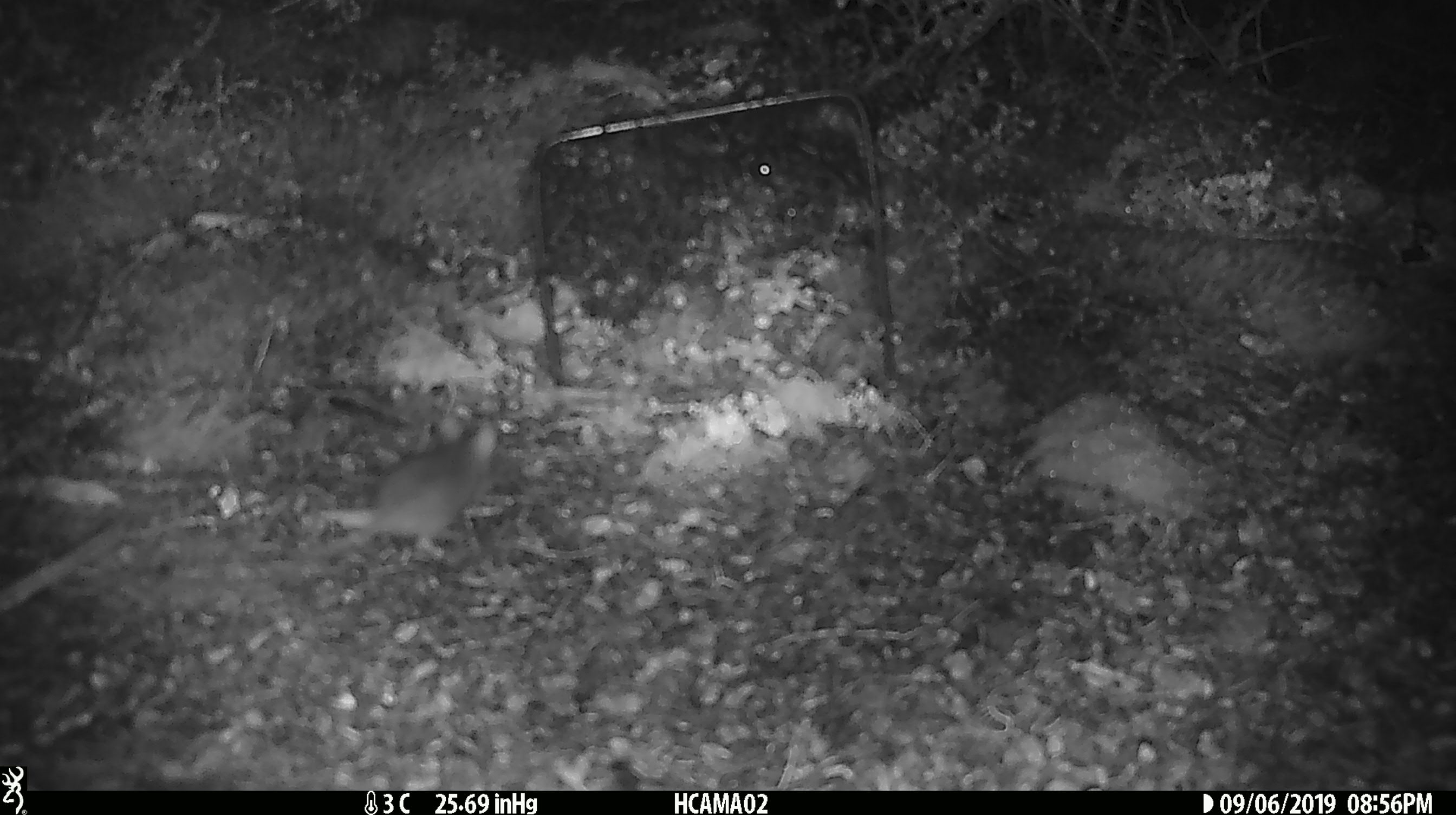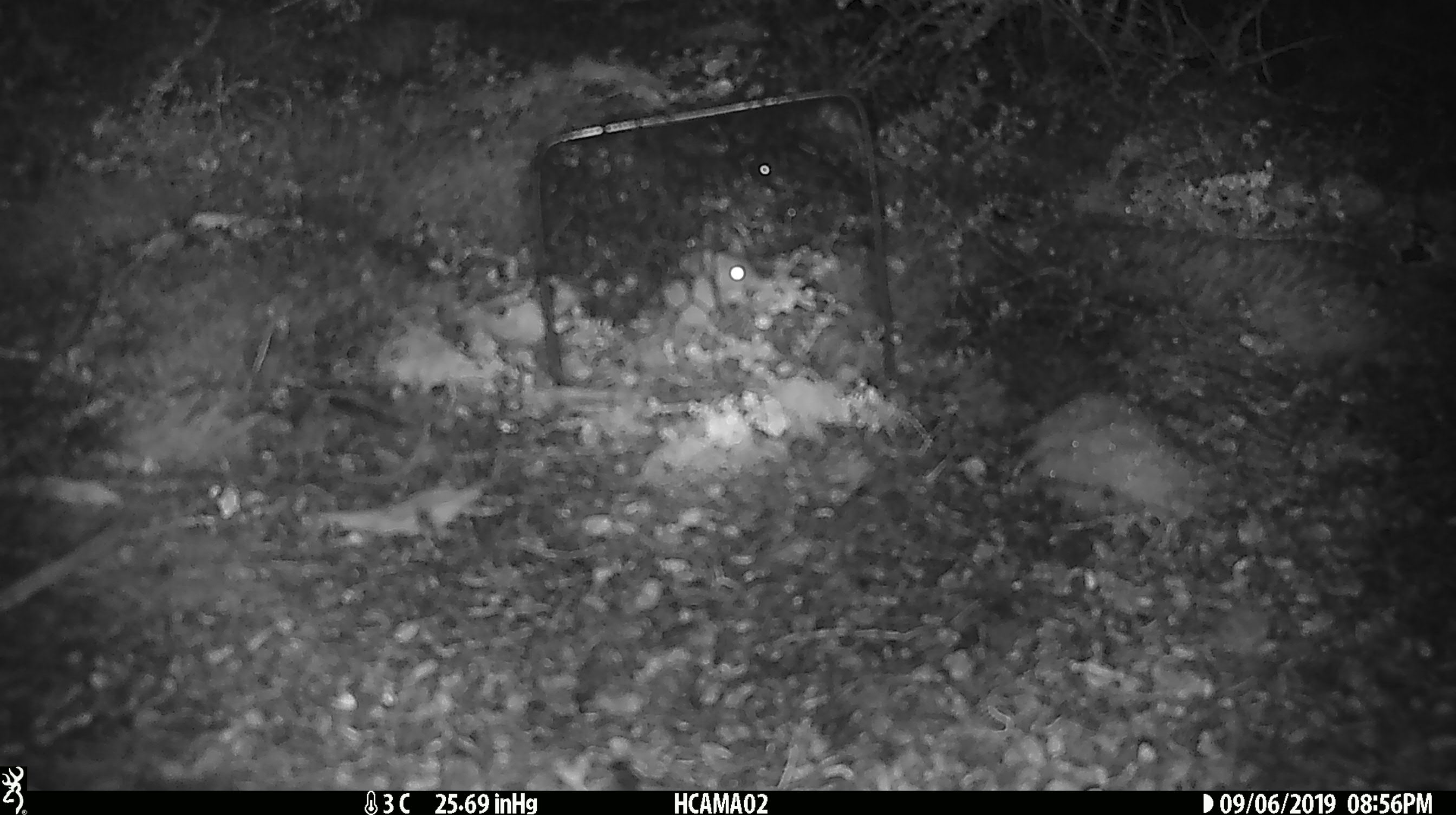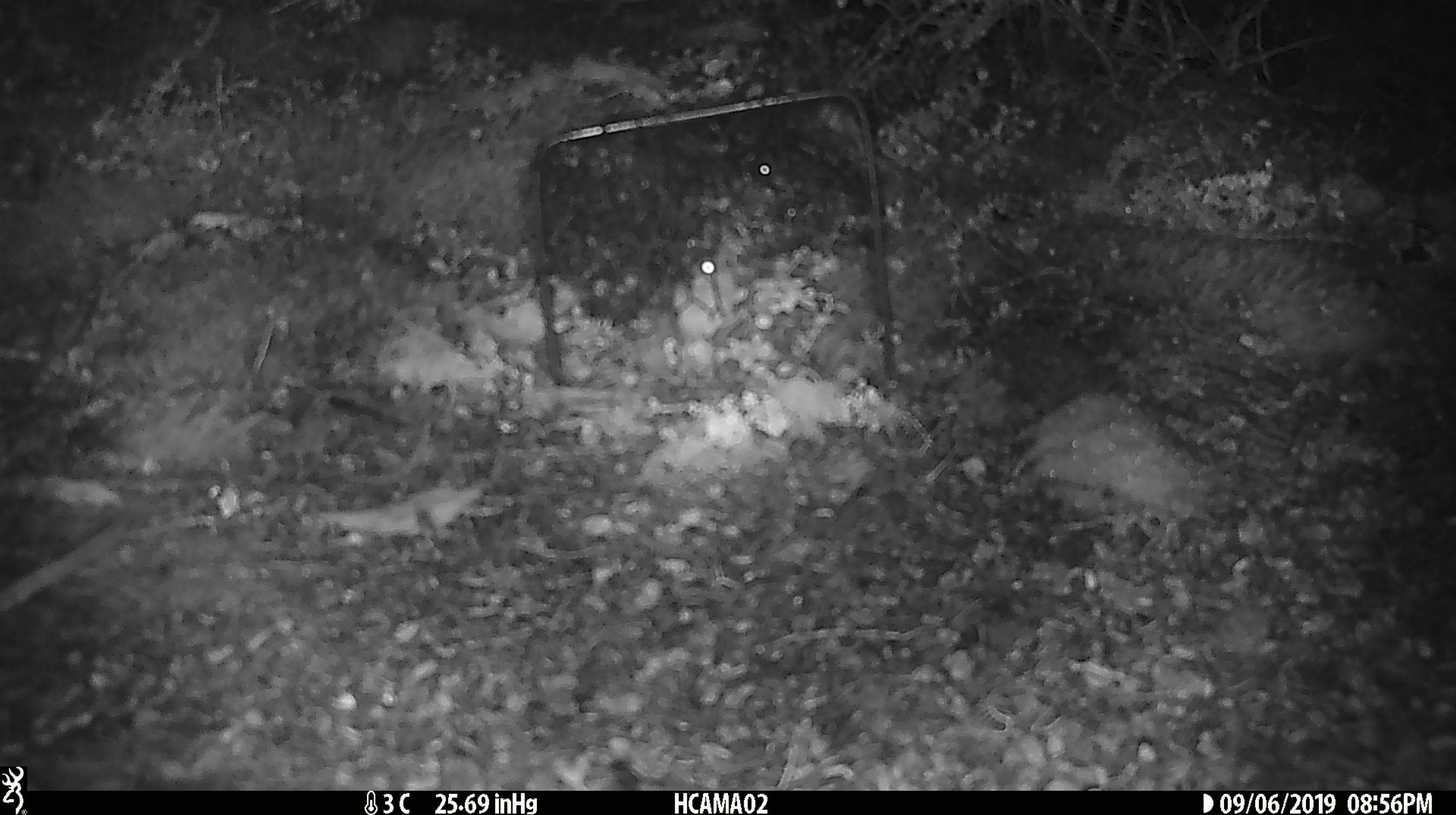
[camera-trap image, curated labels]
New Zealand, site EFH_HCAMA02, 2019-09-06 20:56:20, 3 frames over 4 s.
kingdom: Animalia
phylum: Chordata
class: Mammalia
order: Rodentia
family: Muridae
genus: Mus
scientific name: Mus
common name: mouse